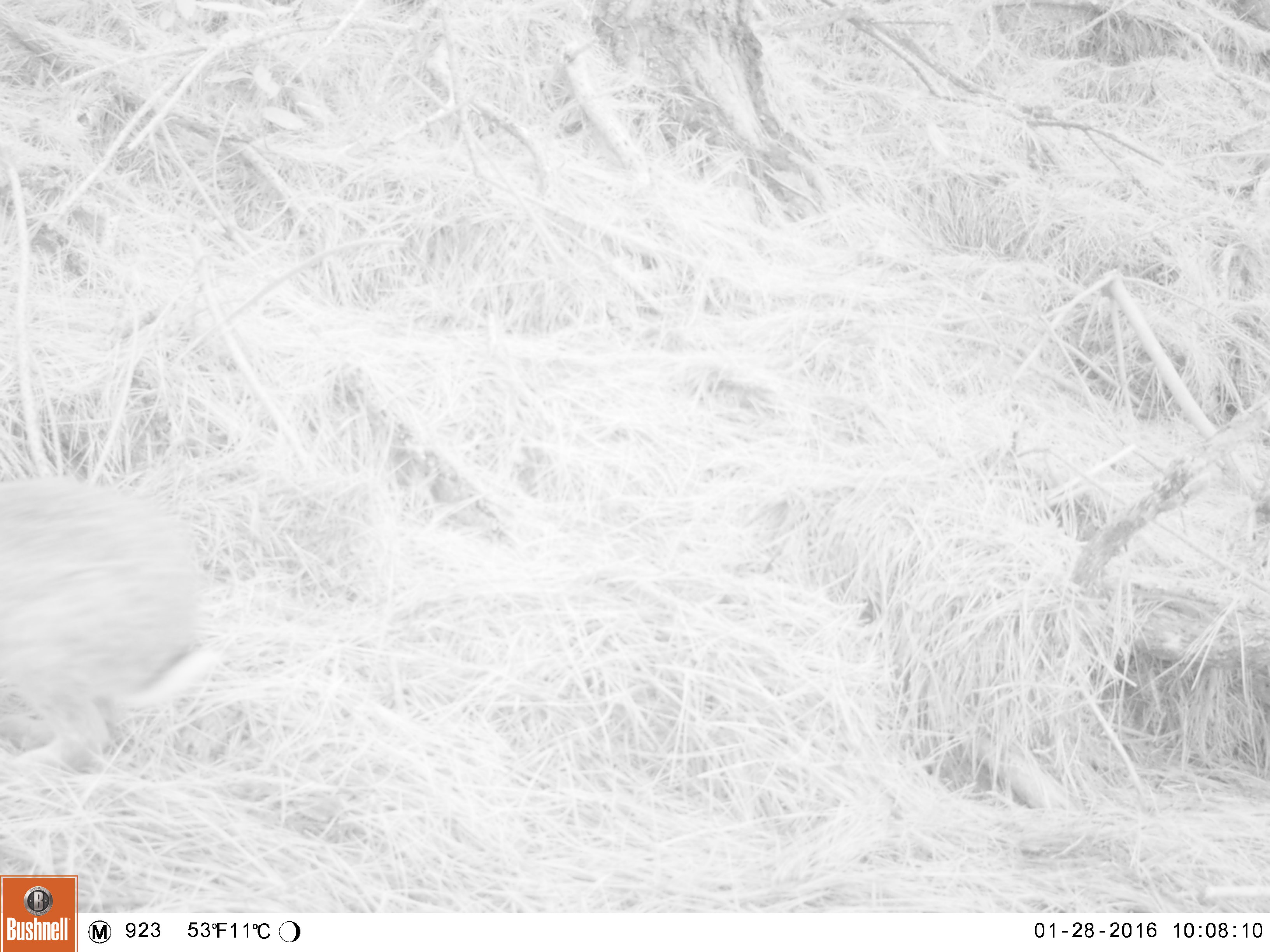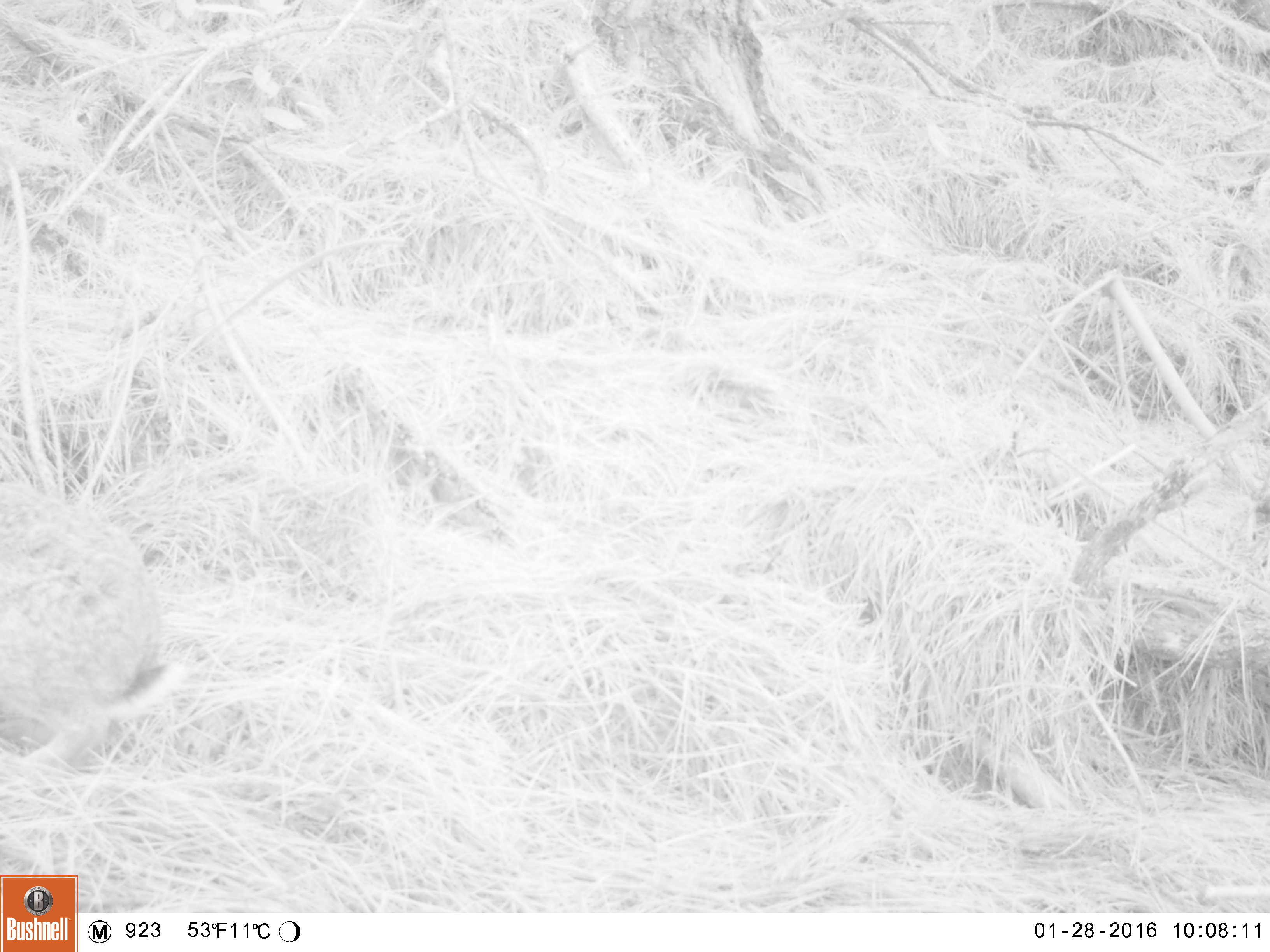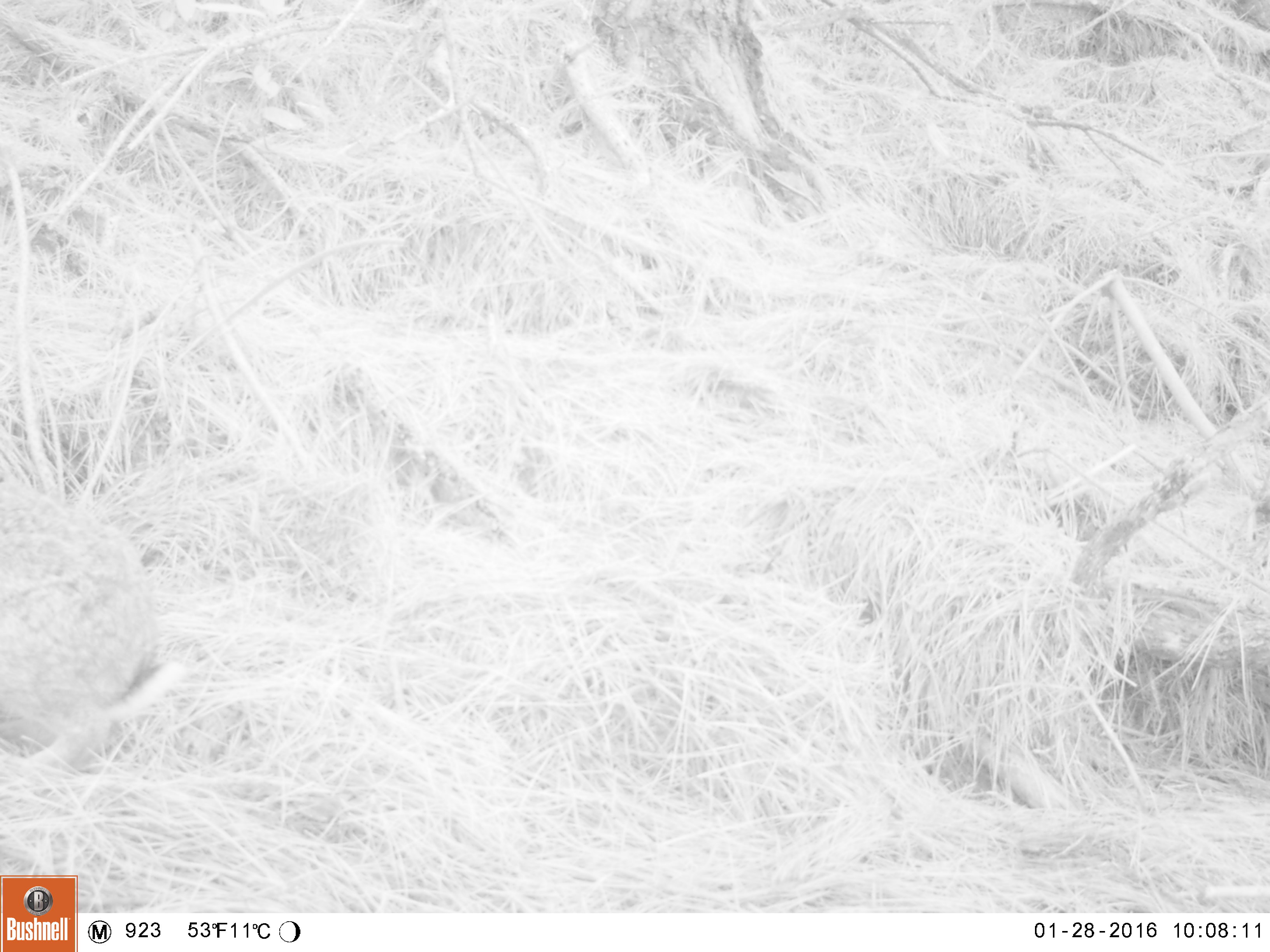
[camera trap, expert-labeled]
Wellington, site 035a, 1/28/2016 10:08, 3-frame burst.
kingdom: Animalia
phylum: Chordata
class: Mammalia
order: Lagomorpha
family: Leporidae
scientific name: Leporidae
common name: rabbit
Rabbit (Leporidae).